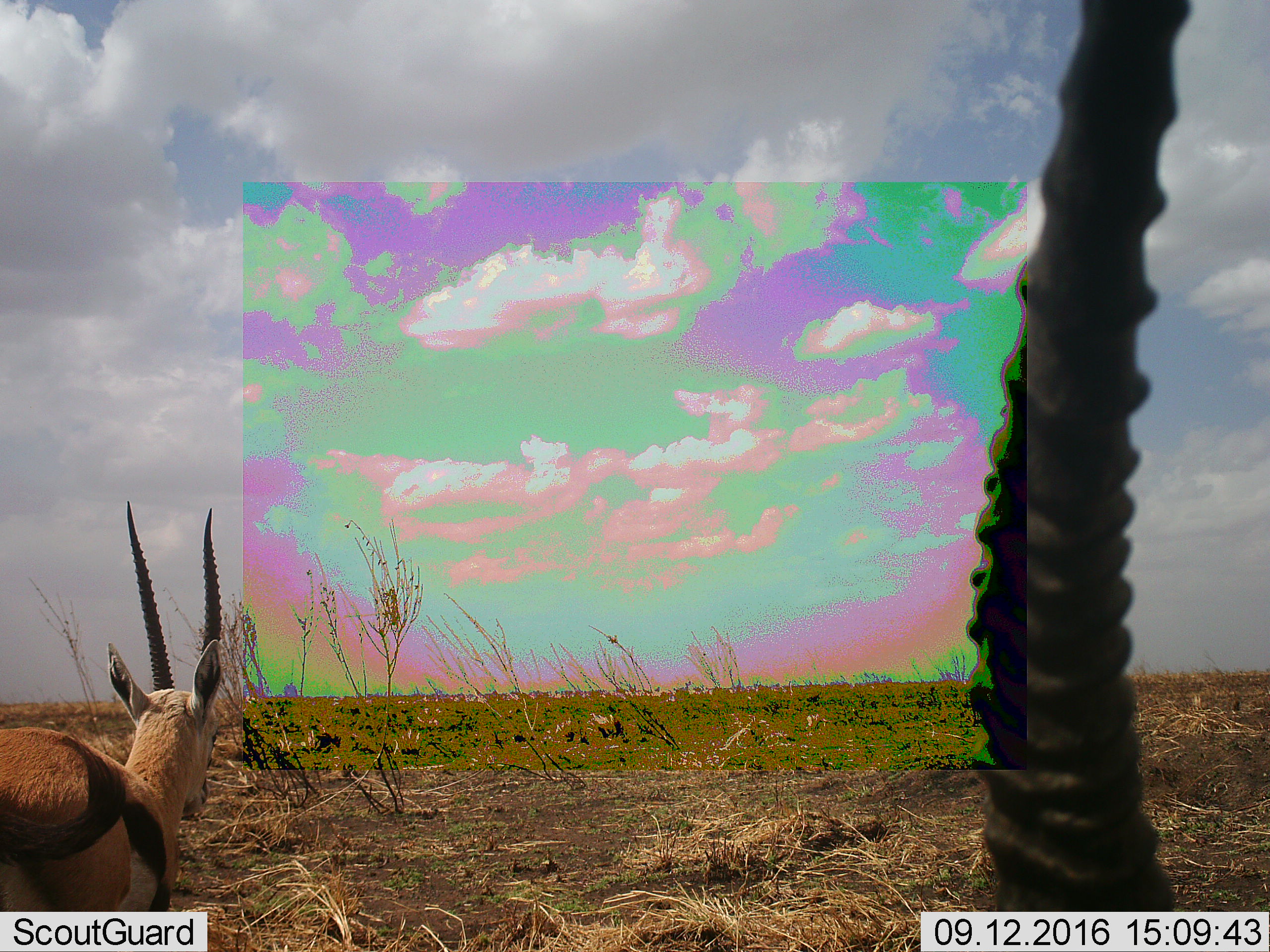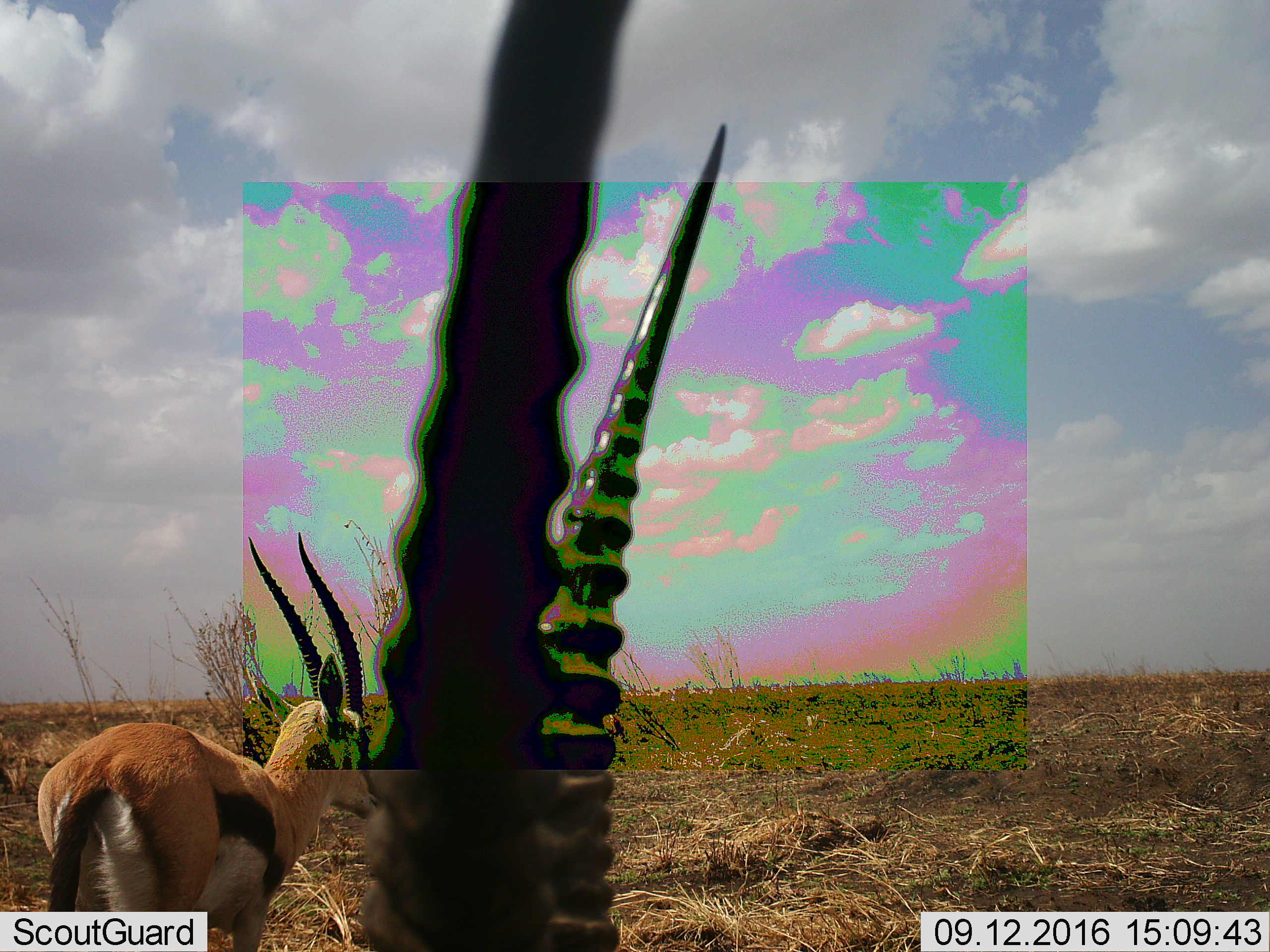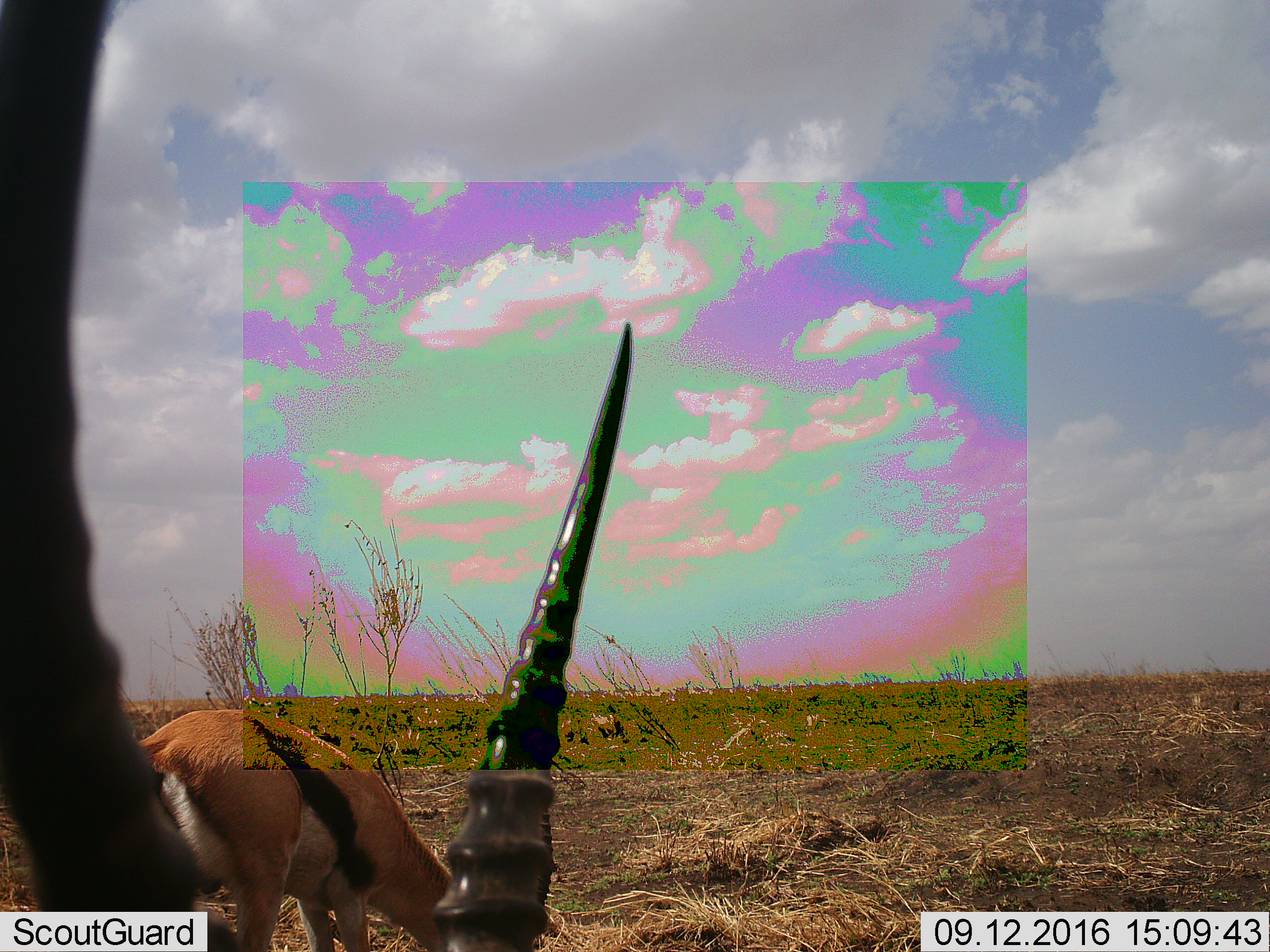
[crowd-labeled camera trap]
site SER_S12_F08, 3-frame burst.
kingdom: Animalia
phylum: Chordata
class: Mammalia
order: Artiodactyla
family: Bovidae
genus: Eudorcas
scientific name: Eudorcas thomsonii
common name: thomson's gazelle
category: gazellethomsons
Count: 2.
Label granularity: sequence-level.